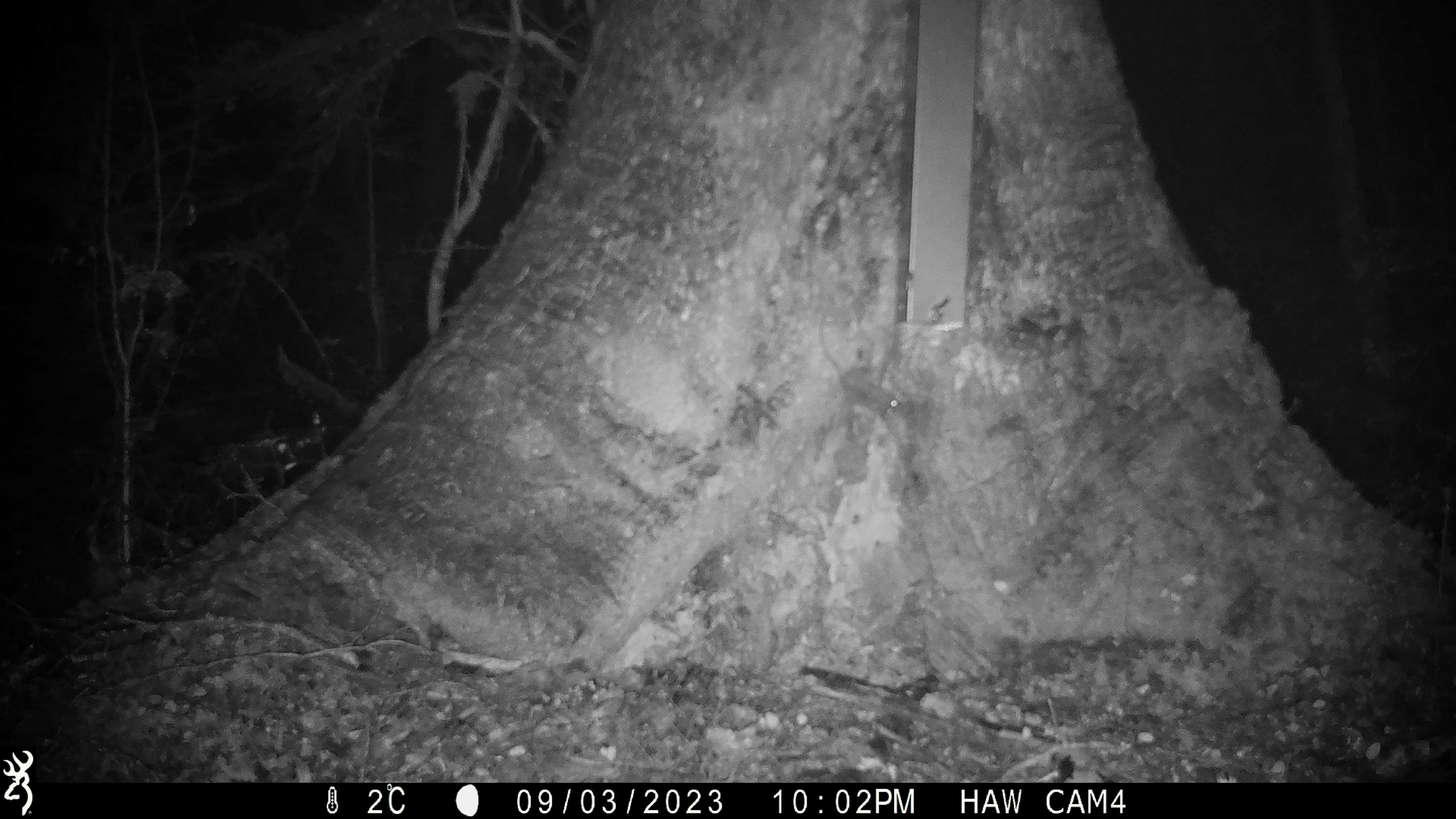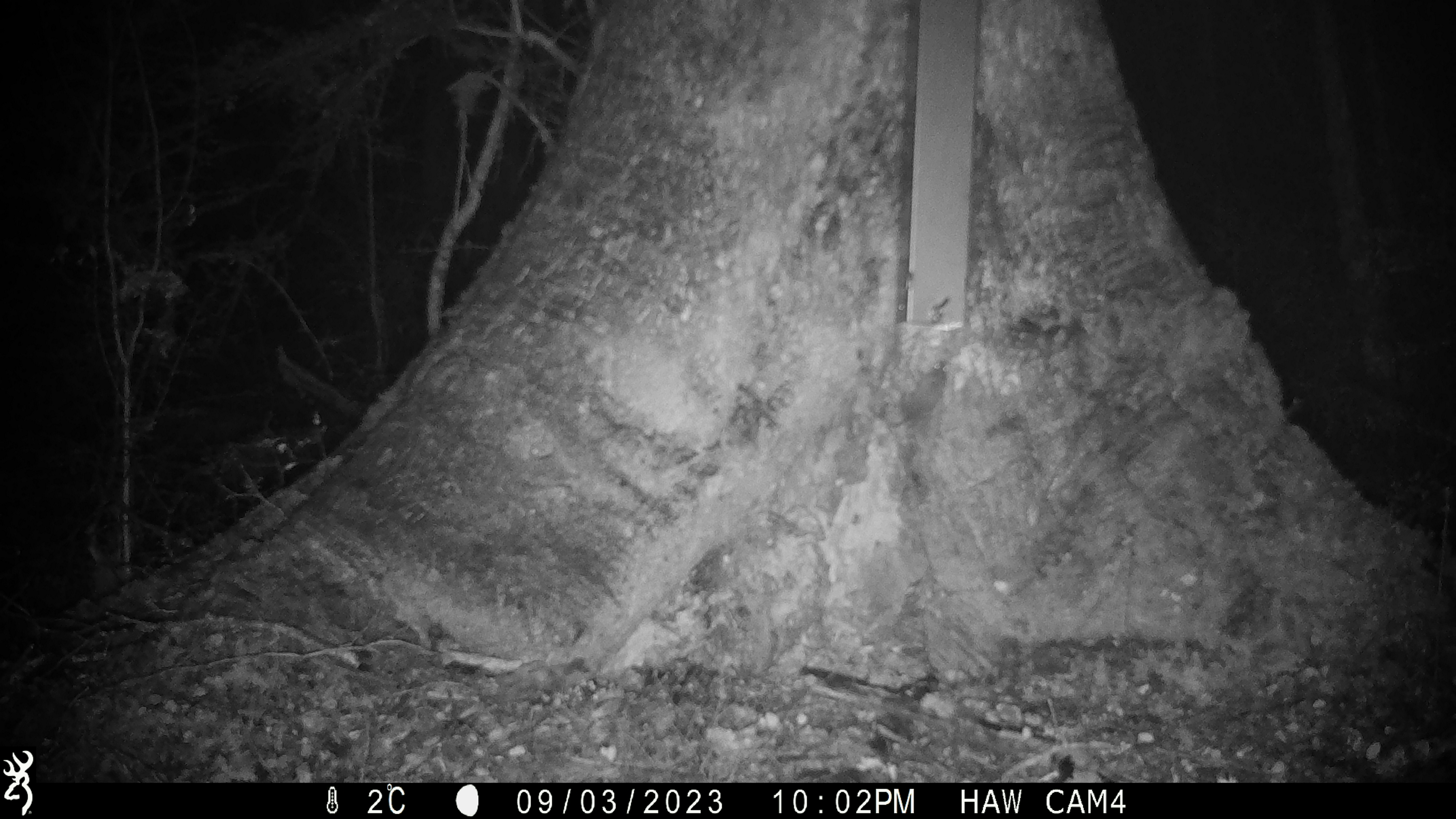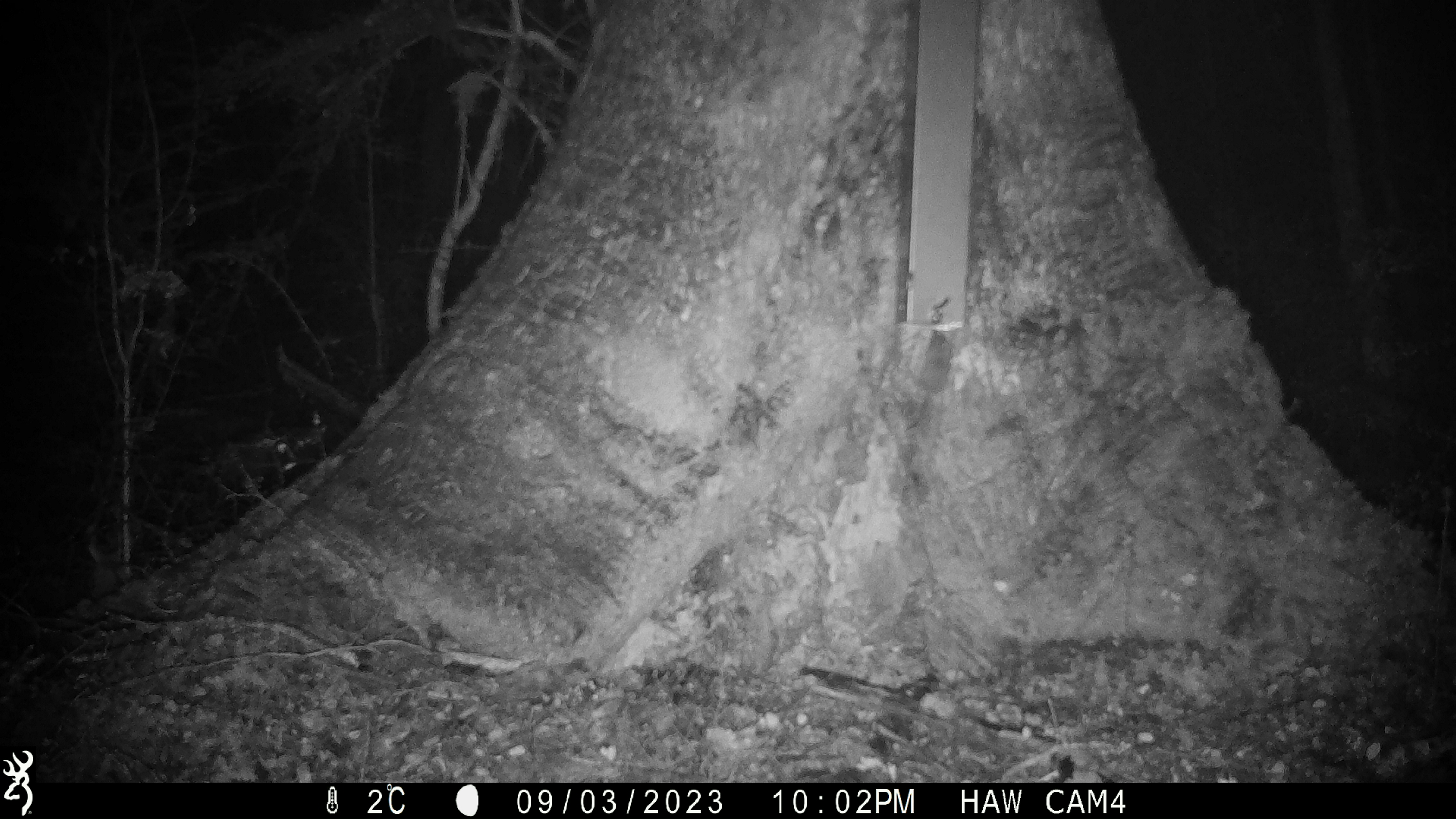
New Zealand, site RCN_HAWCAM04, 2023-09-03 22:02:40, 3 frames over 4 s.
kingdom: Animalia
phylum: Chordata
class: Mammalia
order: Rodentia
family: Muridae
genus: Mus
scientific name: Mus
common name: mouse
Mouse (Mus).